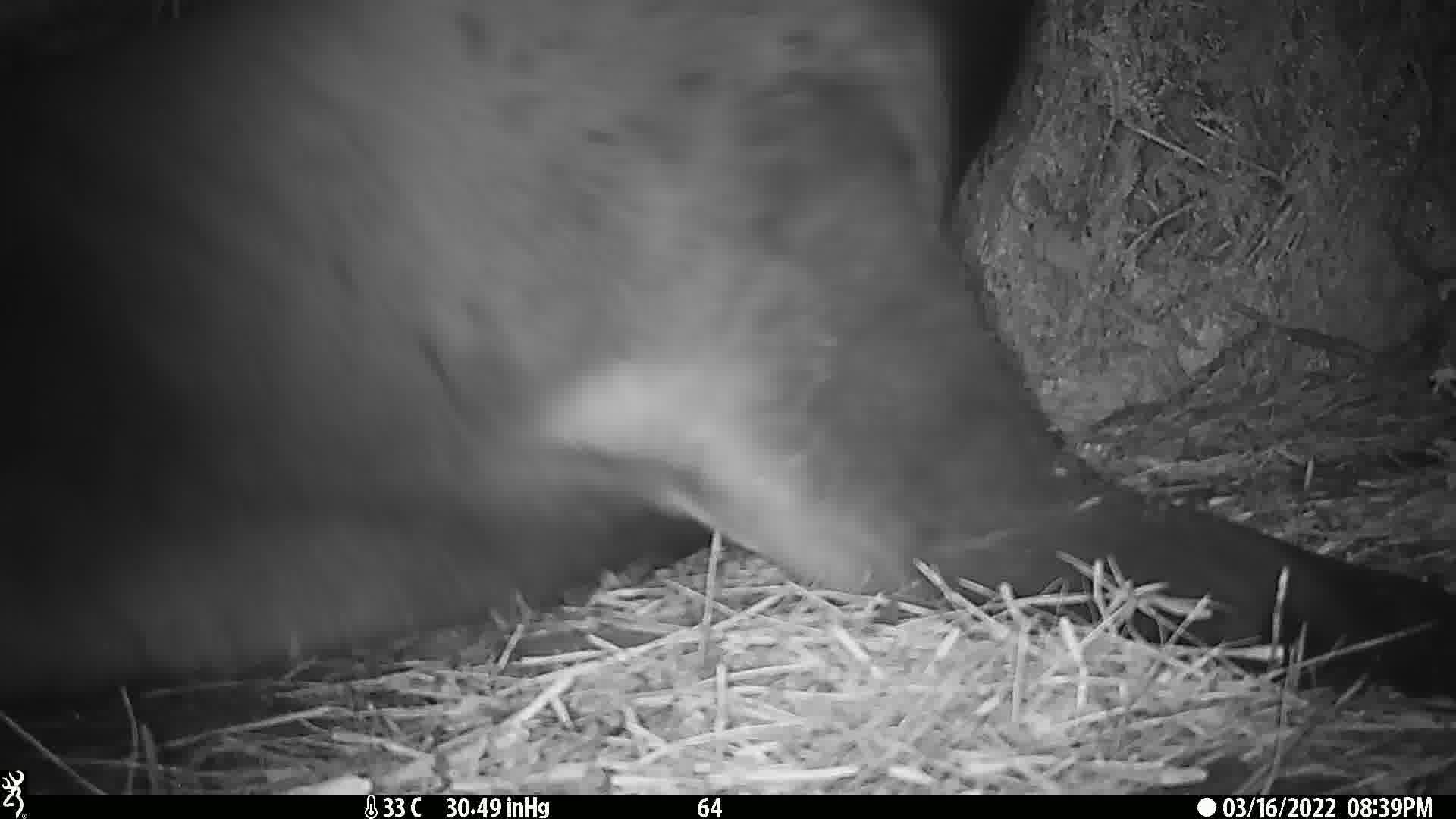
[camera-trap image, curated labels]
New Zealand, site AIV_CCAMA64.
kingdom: Animalia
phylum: Chordata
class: Mammalia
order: Carnivora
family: Otariidae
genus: Phocarctos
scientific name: Phocarctos hookeri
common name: new zealand sea lion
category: sealion